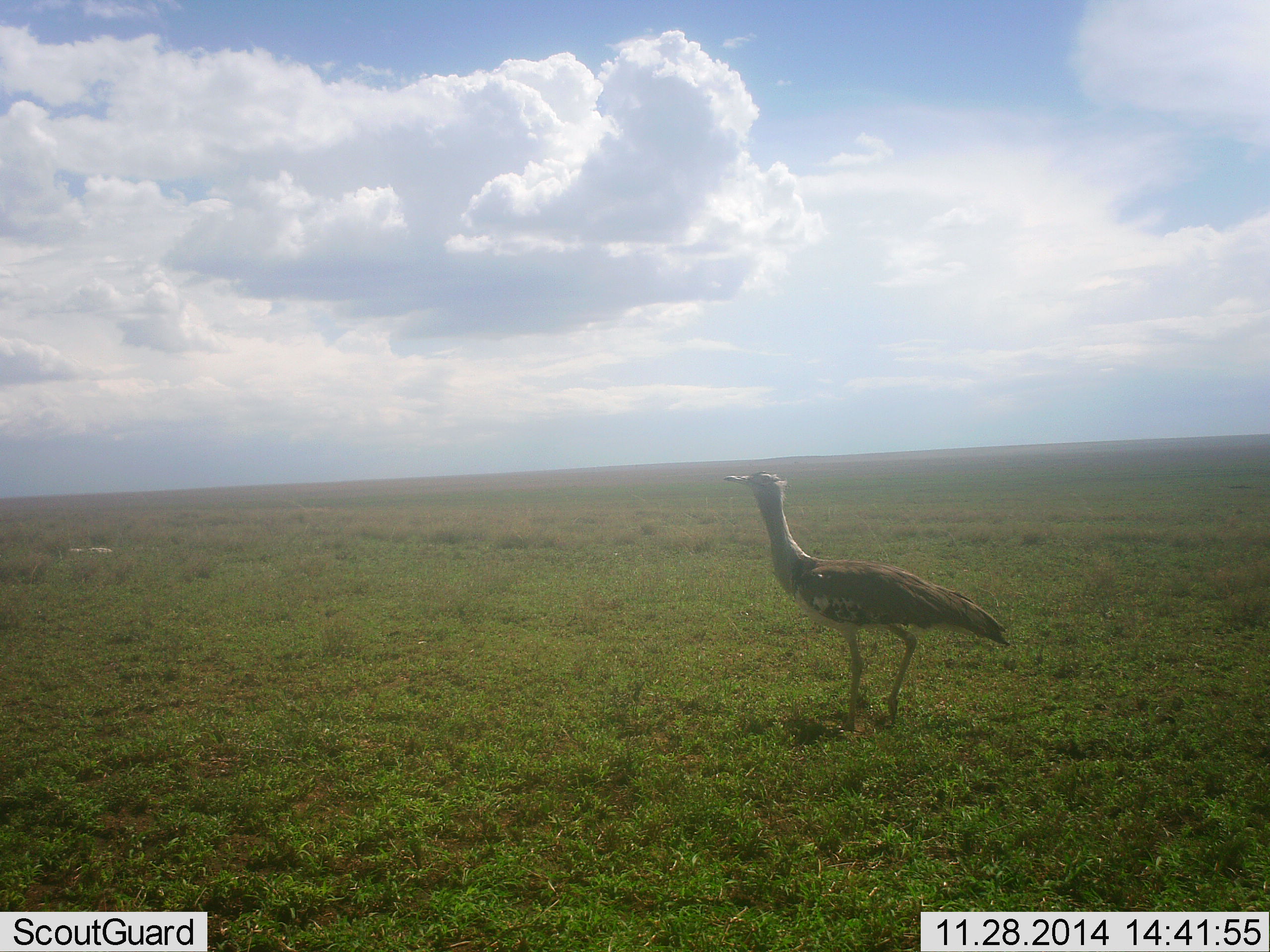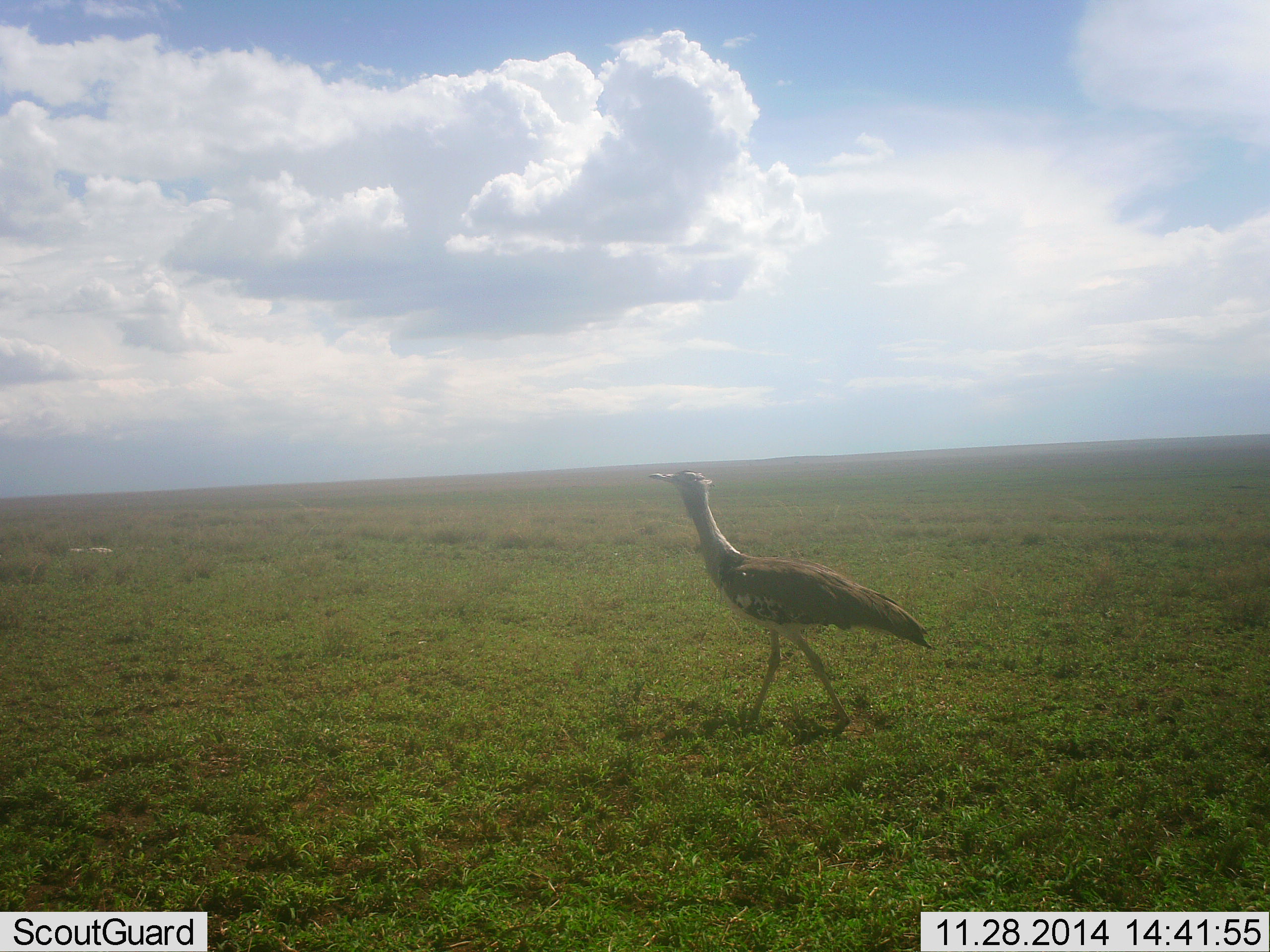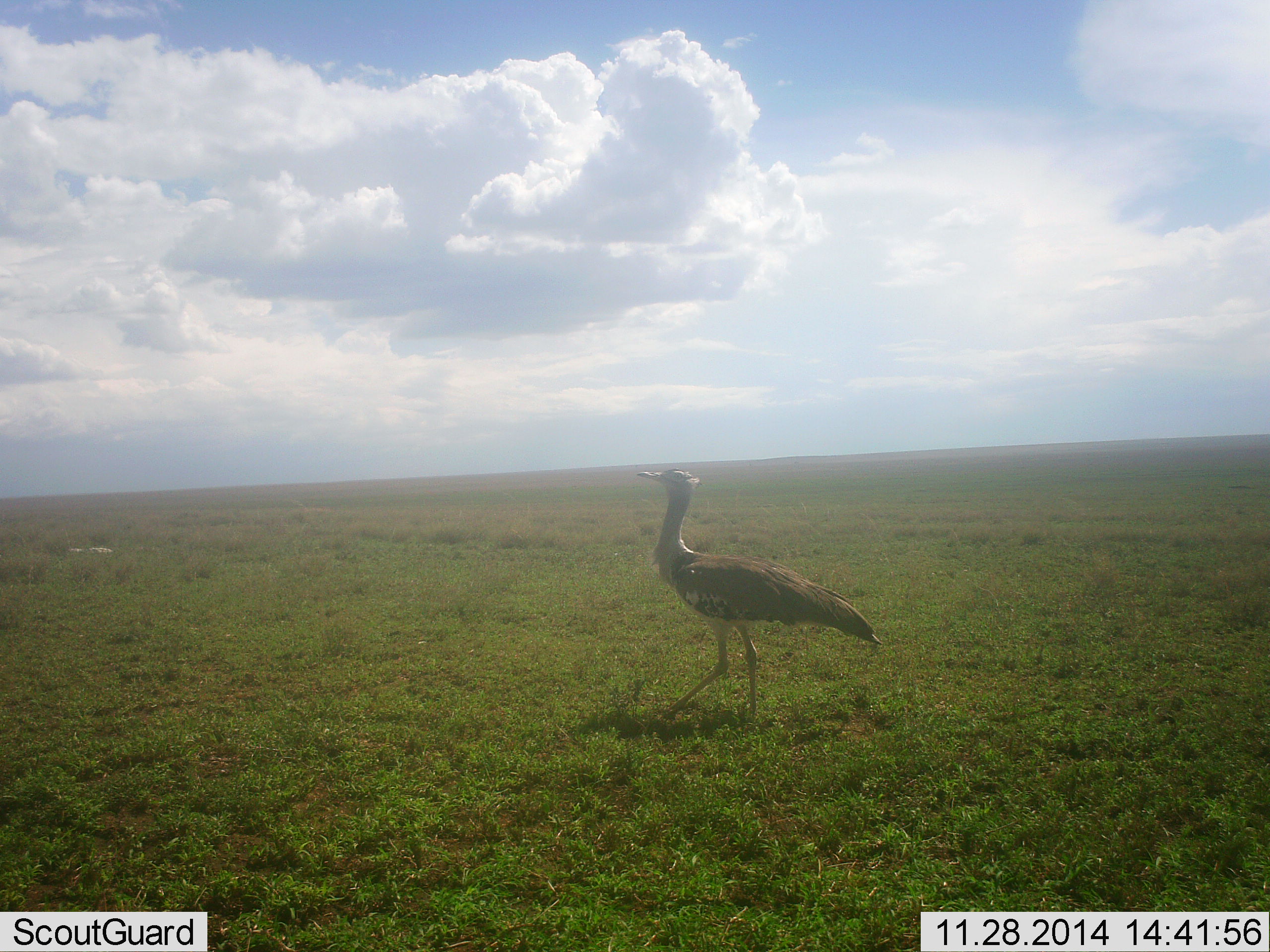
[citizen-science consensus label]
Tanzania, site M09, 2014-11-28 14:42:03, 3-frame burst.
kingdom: Animalia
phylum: Chordata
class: Aves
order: Otidiformes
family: Otididae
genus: Ardeotis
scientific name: Ardeotis kori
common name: kori bustard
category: koribustard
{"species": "koribustard (kori bustard) (Ardeotis kori)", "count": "1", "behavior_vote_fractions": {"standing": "0%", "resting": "0%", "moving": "100%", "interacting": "0%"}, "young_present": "0%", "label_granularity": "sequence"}